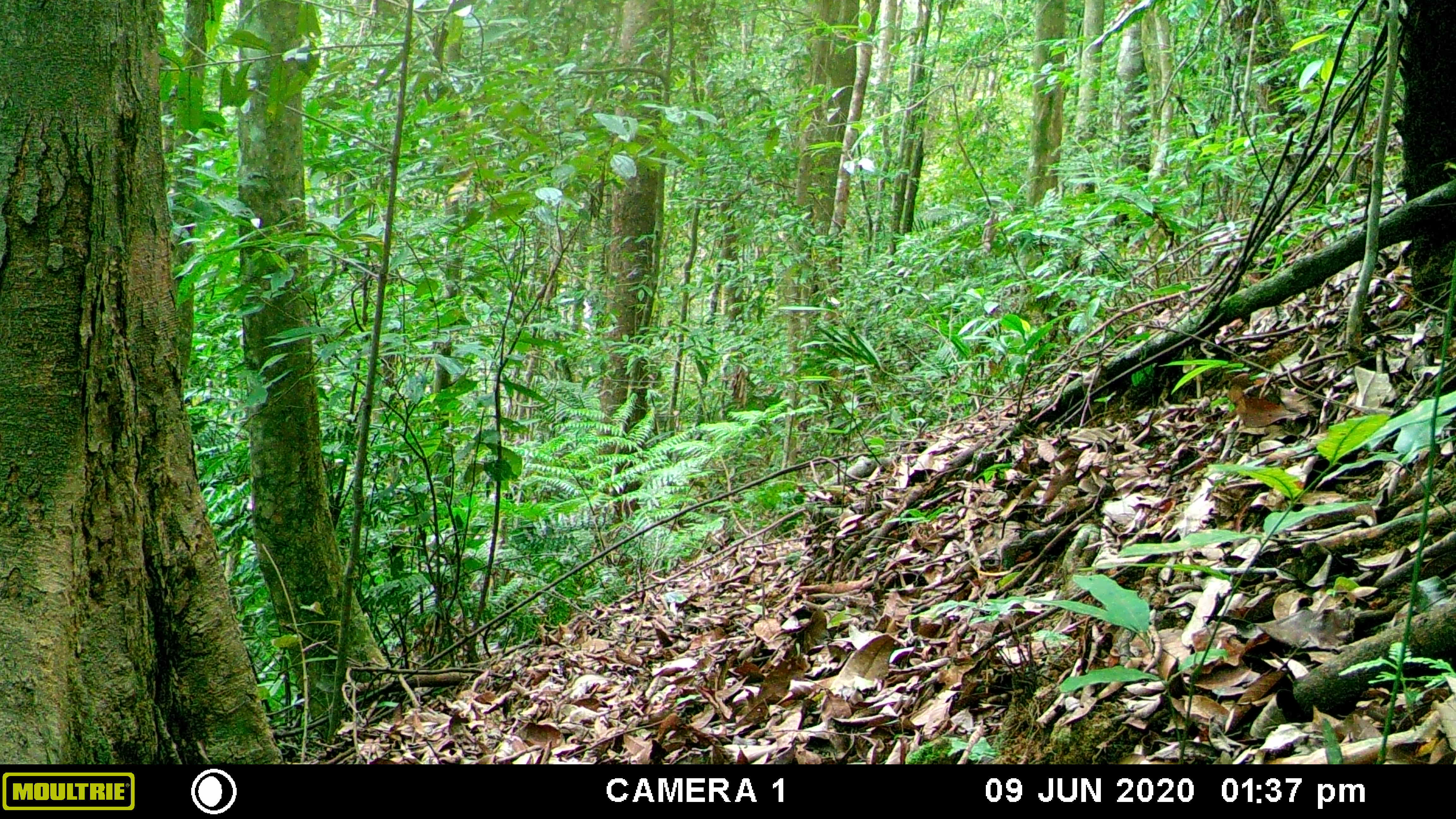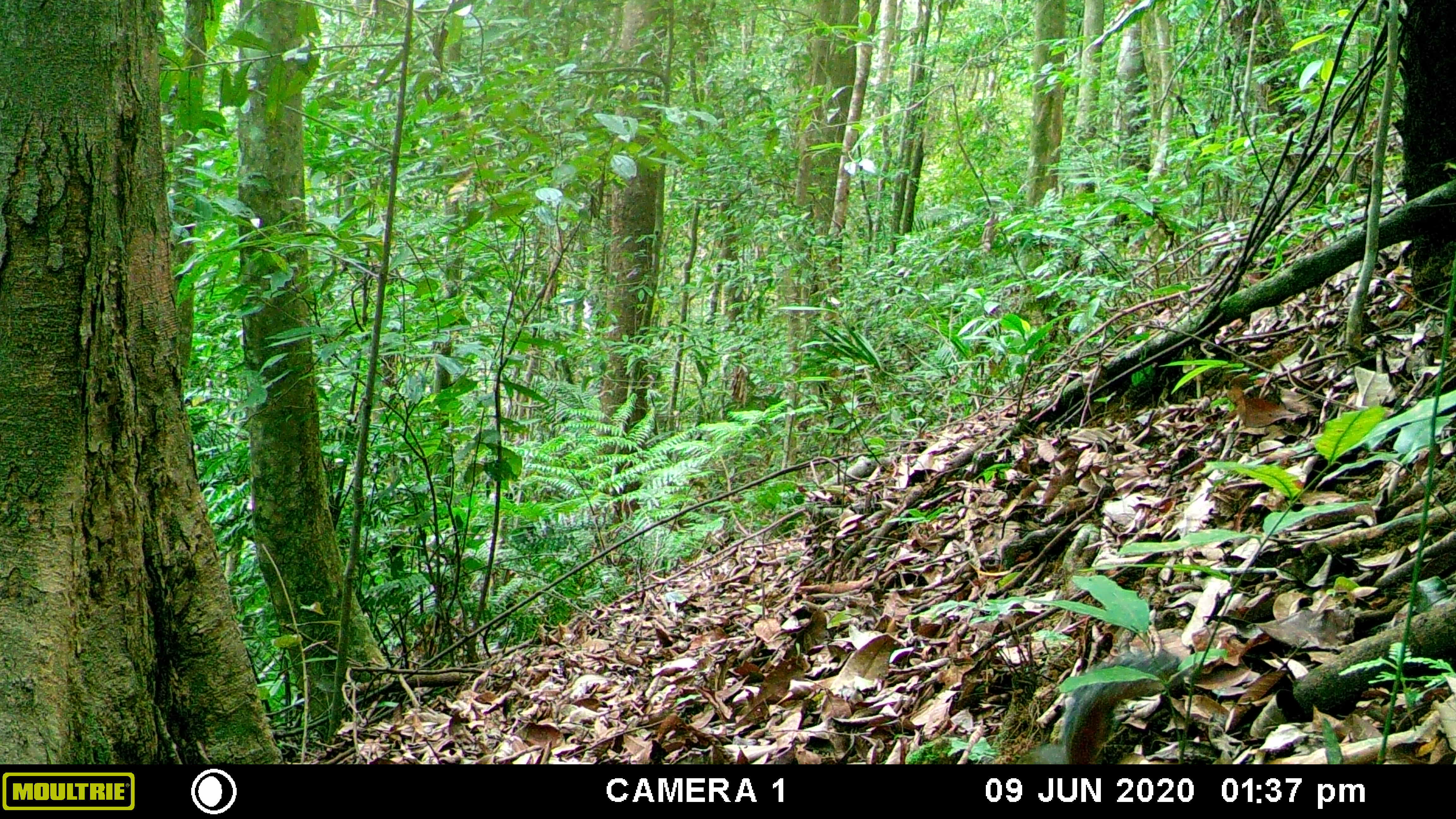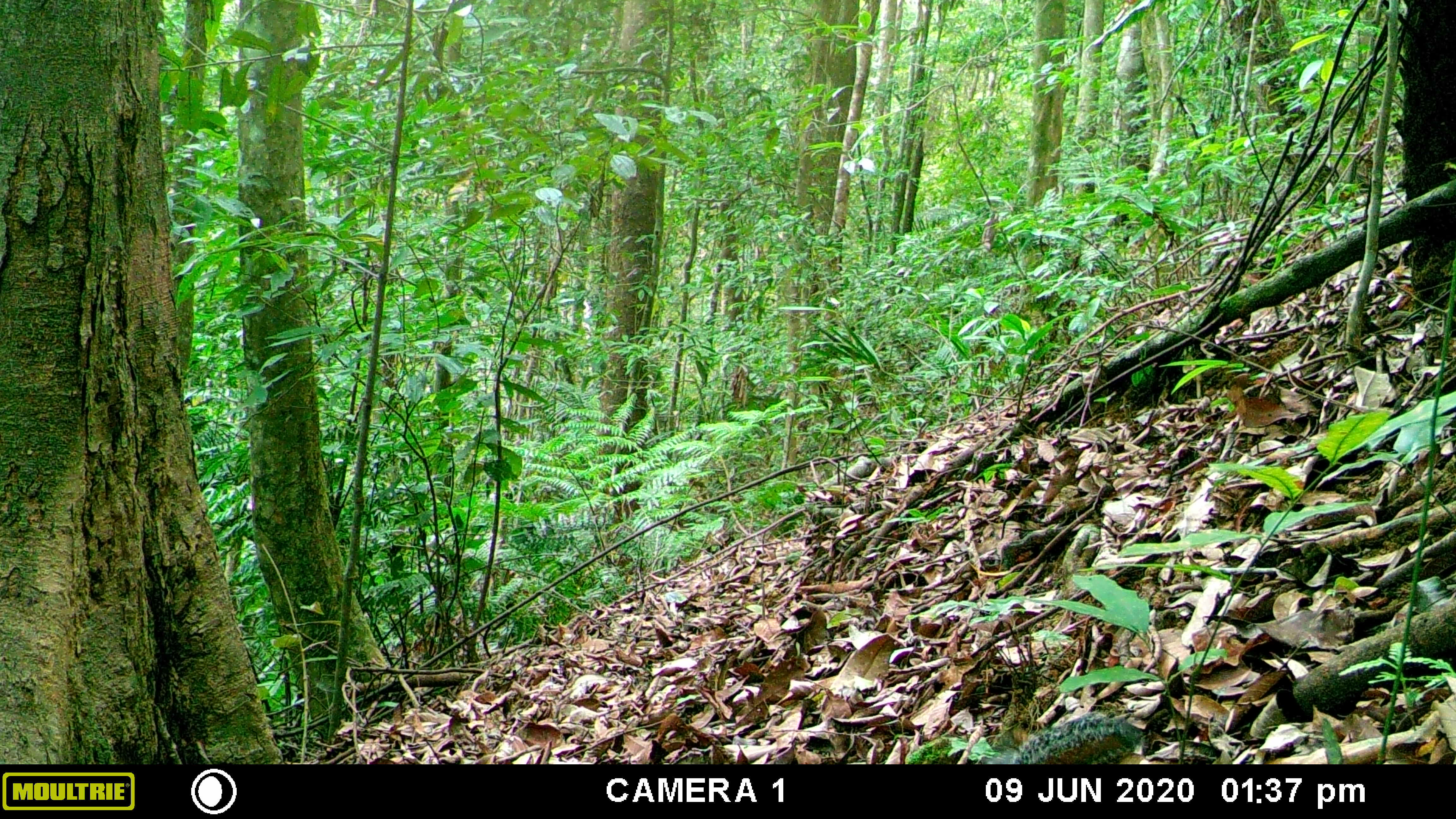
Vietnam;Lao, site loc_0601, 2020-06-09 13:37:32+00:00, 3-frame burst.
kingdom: Animalia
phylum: Chordata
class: Mammalia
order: Rodentia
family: Sciuridae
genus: Dremomys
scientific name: Dremomys rufigenis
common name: red-cheeked squirrel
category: red cheeked squirrel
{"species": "red cheeked squirrel (red-cheeked squirrel) (Dremomys rufigenis)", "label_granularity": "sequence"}